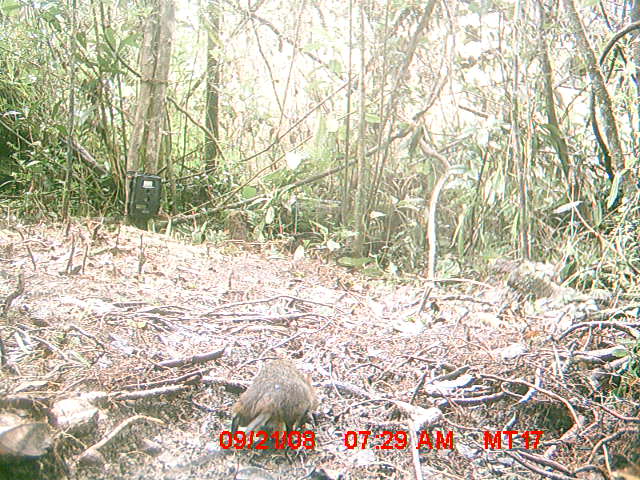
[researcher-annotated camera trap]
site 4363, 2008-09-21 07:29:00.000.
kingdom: Animalia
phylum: Chordata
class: Mammalia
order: Rodentia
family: Nesomyidae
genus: Nesomys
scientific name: Nesomys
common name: nesomys rodents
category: nesomys sp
Nesomys sp (nesomys rodents) (Nesomys), count 1.